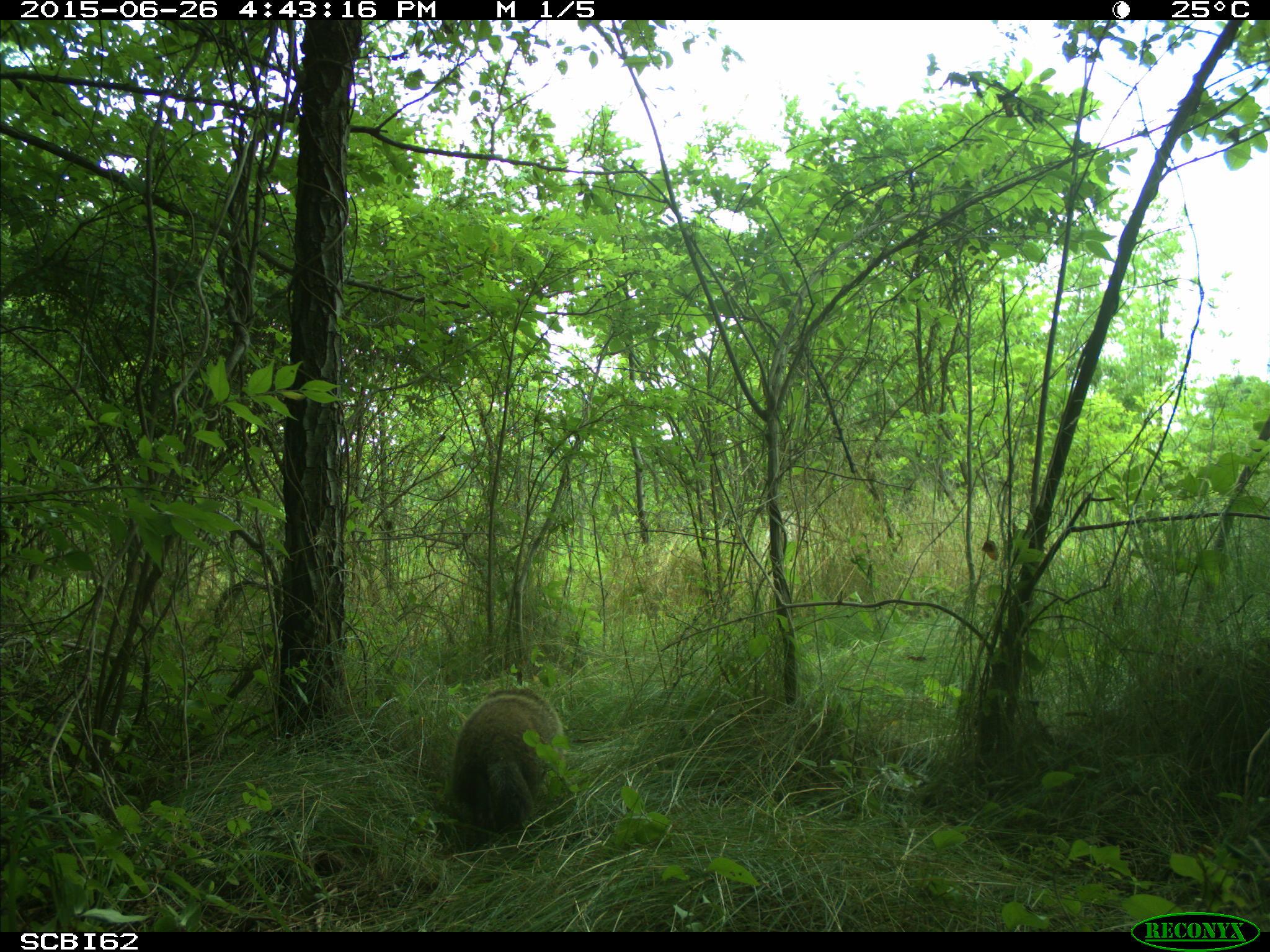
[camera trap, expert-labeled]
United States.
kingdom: Animalia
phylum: Chordata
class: Mammalia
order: Rodentia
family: Sciuridae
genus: Marmota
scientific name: Marmota monax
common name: woodchuck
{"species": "Woodchuck (Marmota monax)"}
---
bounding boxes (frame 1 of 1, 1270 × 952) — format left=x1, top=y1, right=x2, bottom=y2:
Woodchuck: left=436, top=678, right=563, bottom=856